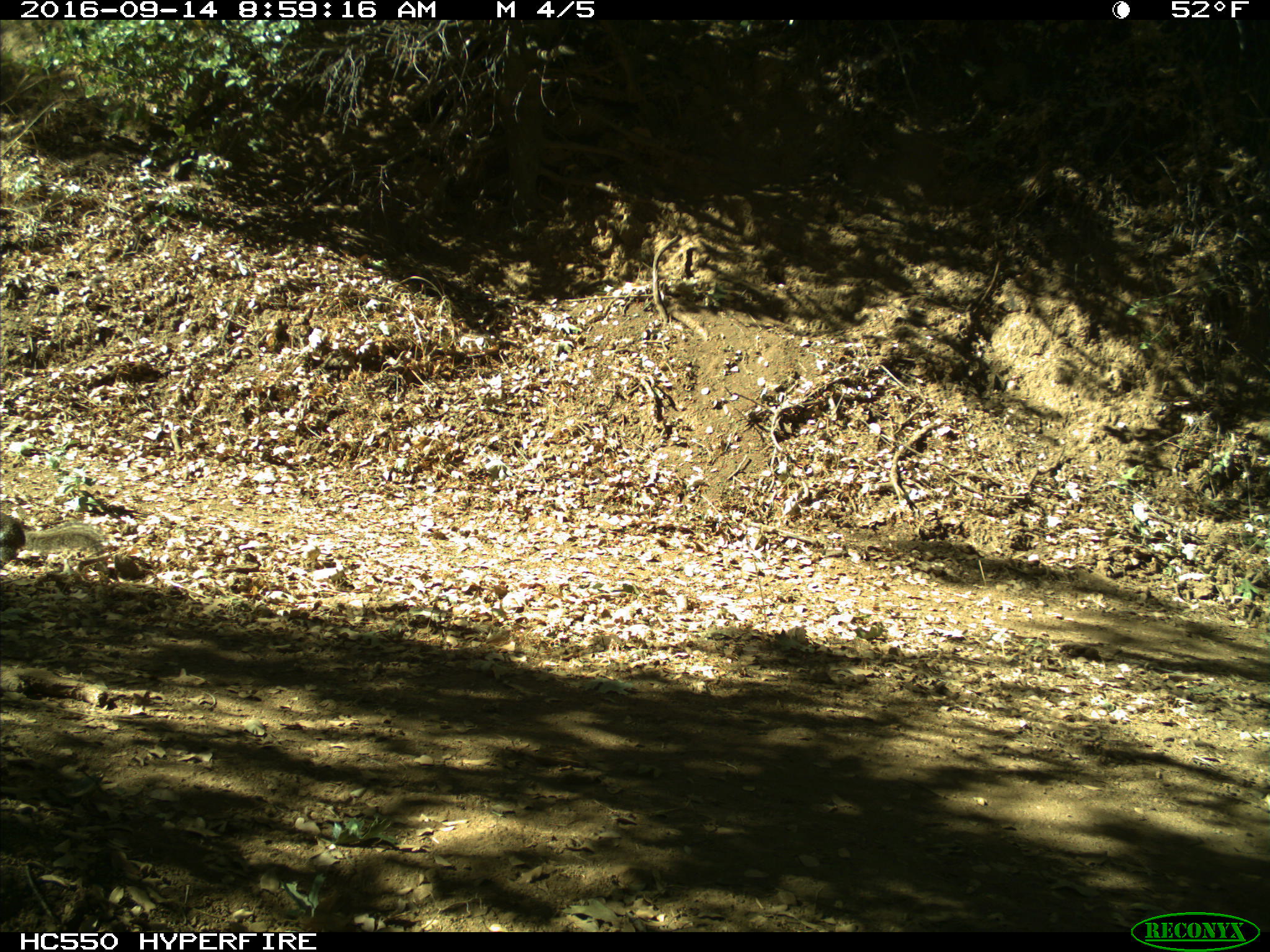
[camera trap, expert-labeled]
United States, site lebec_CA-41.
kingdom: Animalia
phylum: Chordata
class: Mammalia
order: Rodentia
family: Sciuridae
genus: Otospermophilus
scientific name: Otospermophilus beecheyi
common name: california ground squirrel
Otospermophilus beecheyi (california ground squirrel).